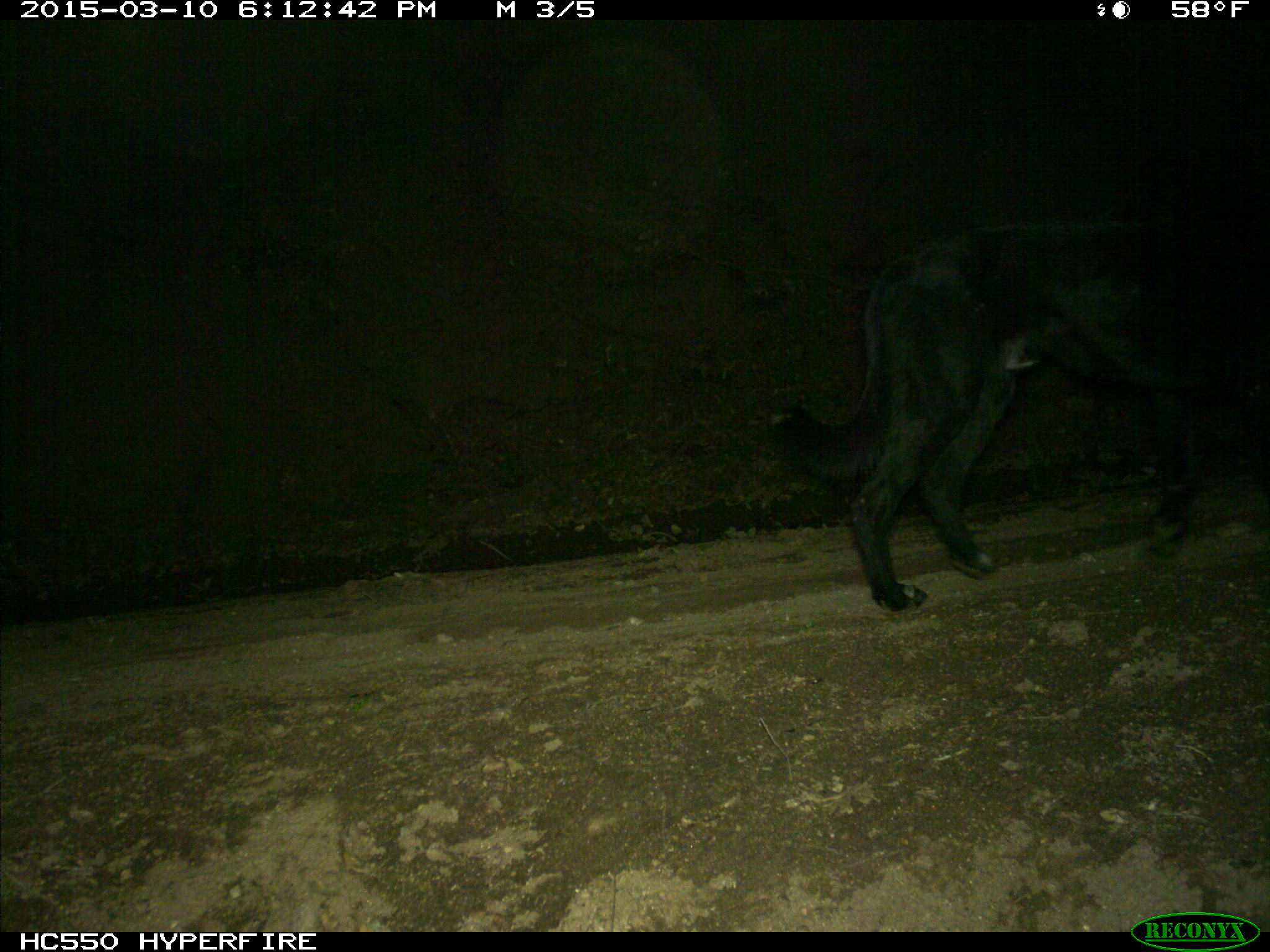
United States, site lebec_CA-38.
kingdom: Animalia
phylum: Chordata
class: Mammalia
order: Carnivora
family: Canidae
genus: Canis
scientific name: Canis familiaris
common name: domestic dog